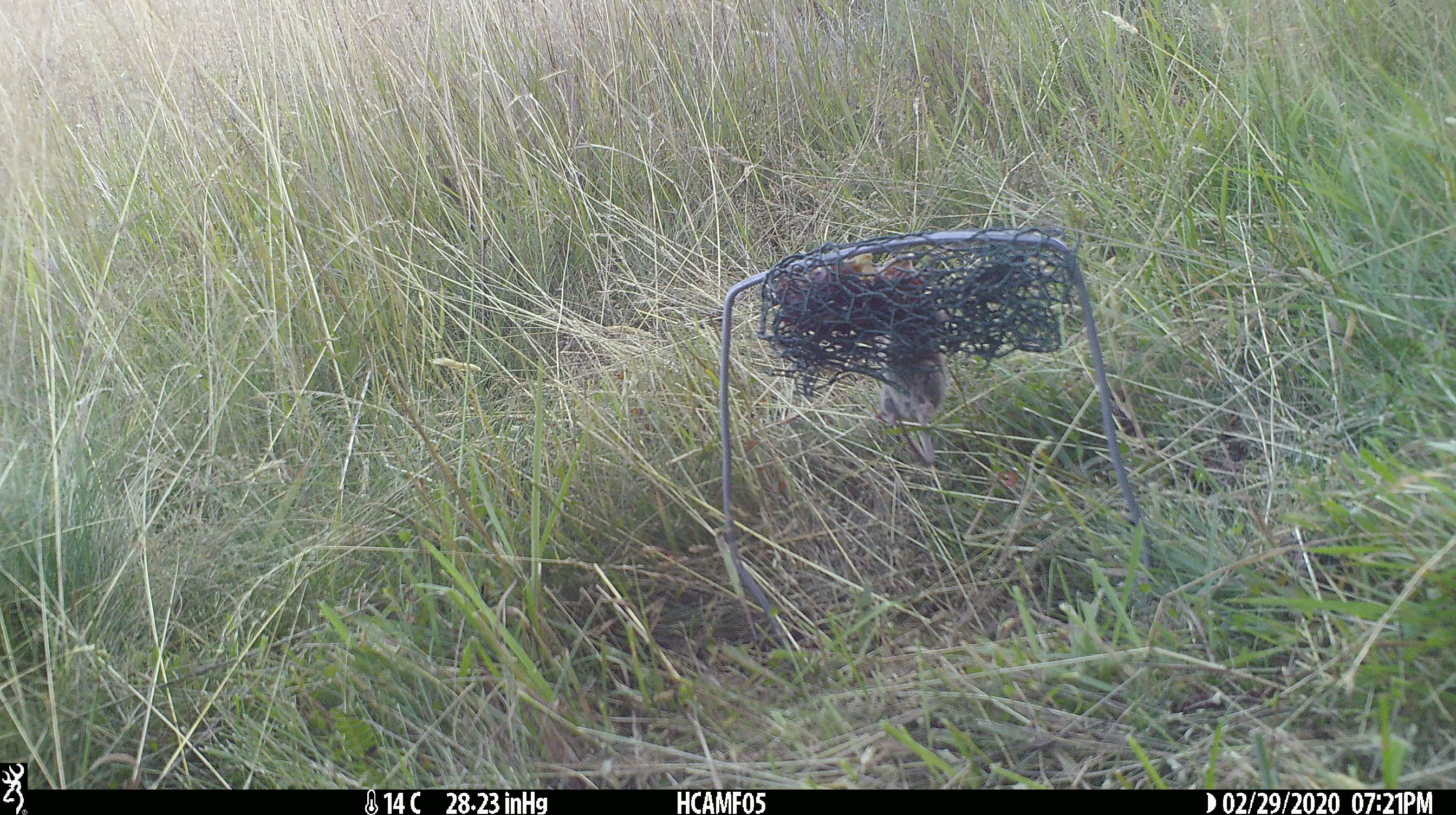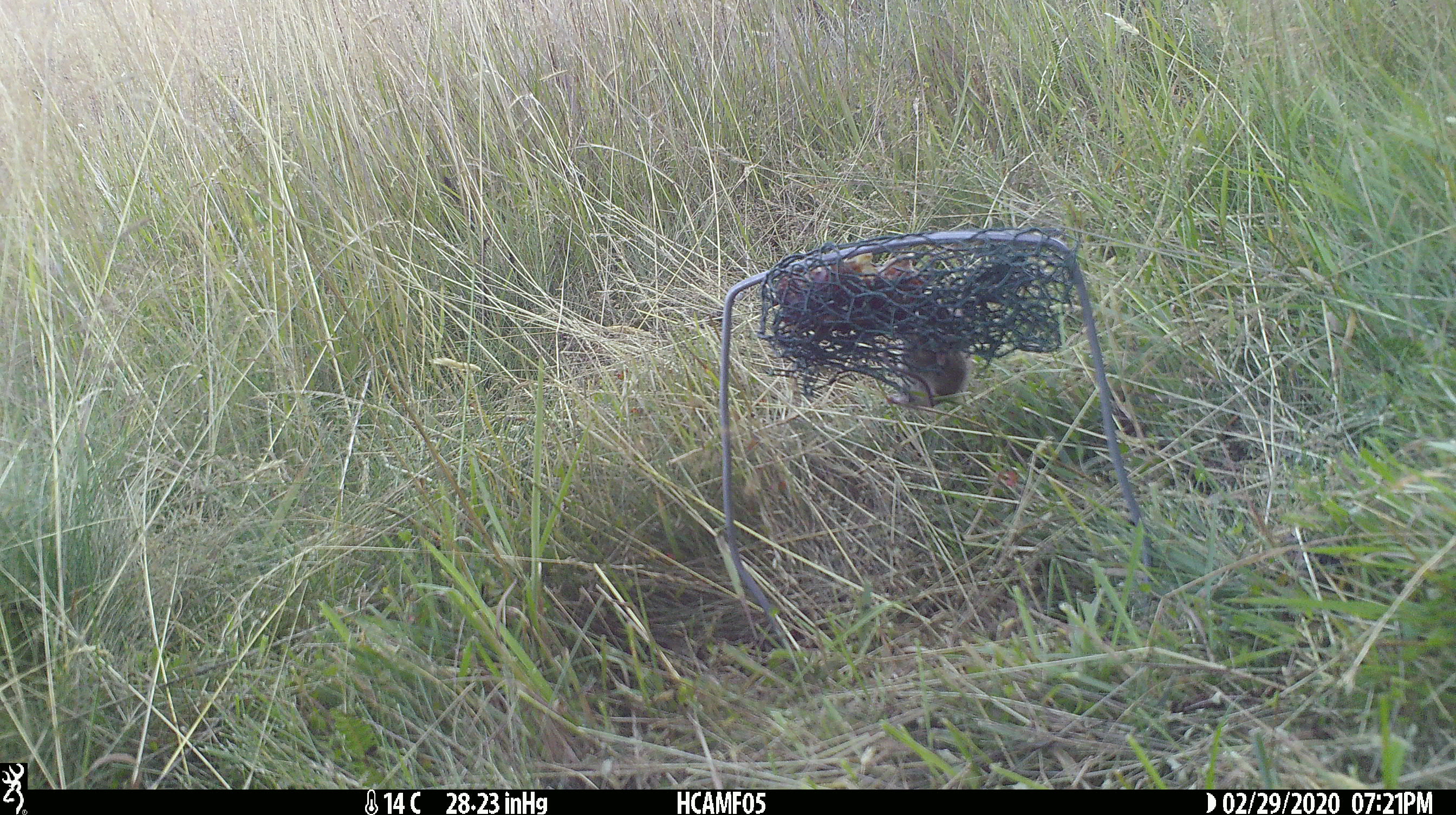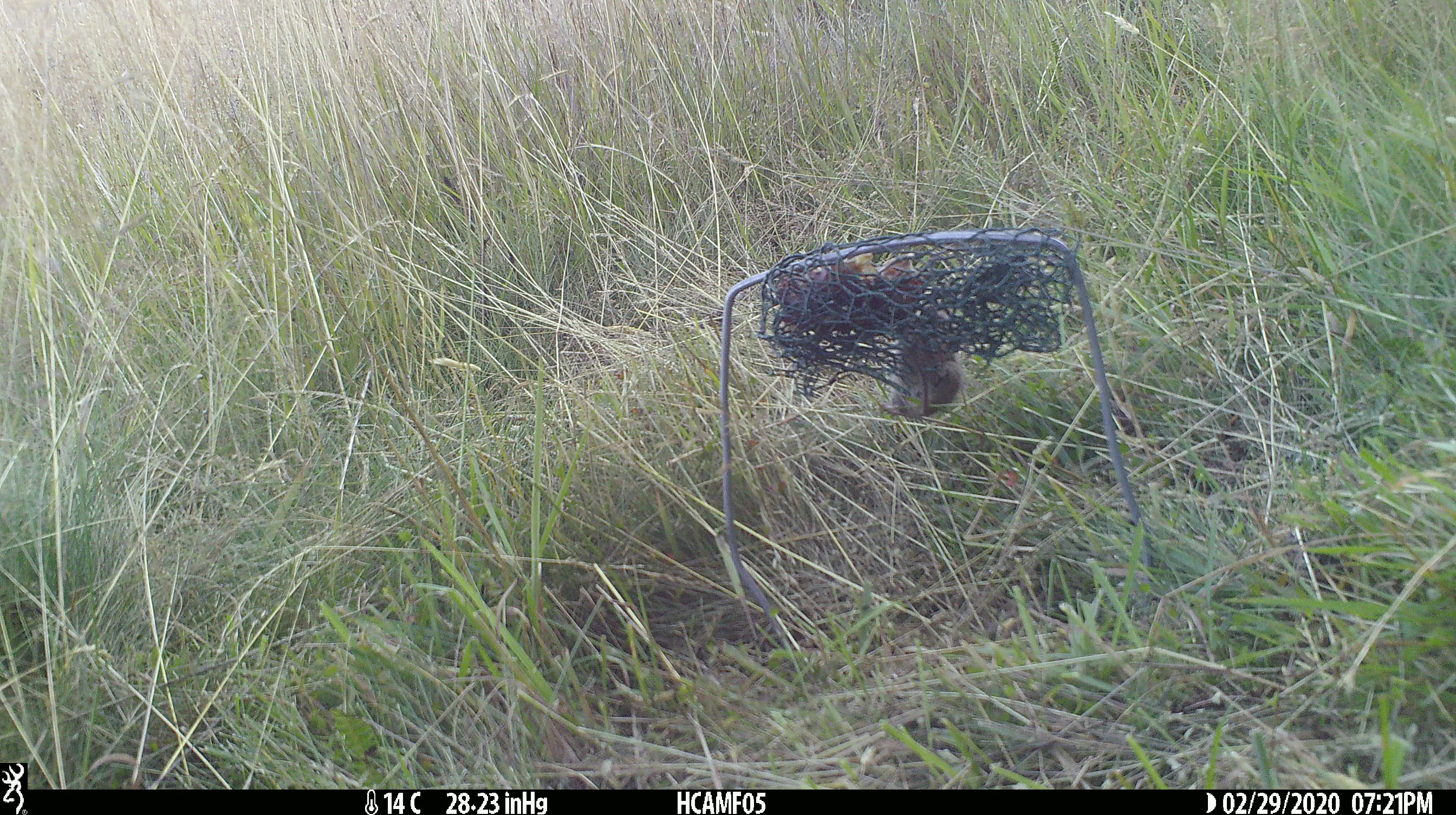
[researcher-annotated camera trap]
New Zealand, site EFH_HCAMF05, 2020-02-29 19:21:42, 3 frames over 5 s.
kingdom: Animalia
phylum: Chordata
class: Mammalia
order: Rodentia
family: Muridae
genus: Mus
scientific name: Mus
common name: mouse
Mouse (Mus).